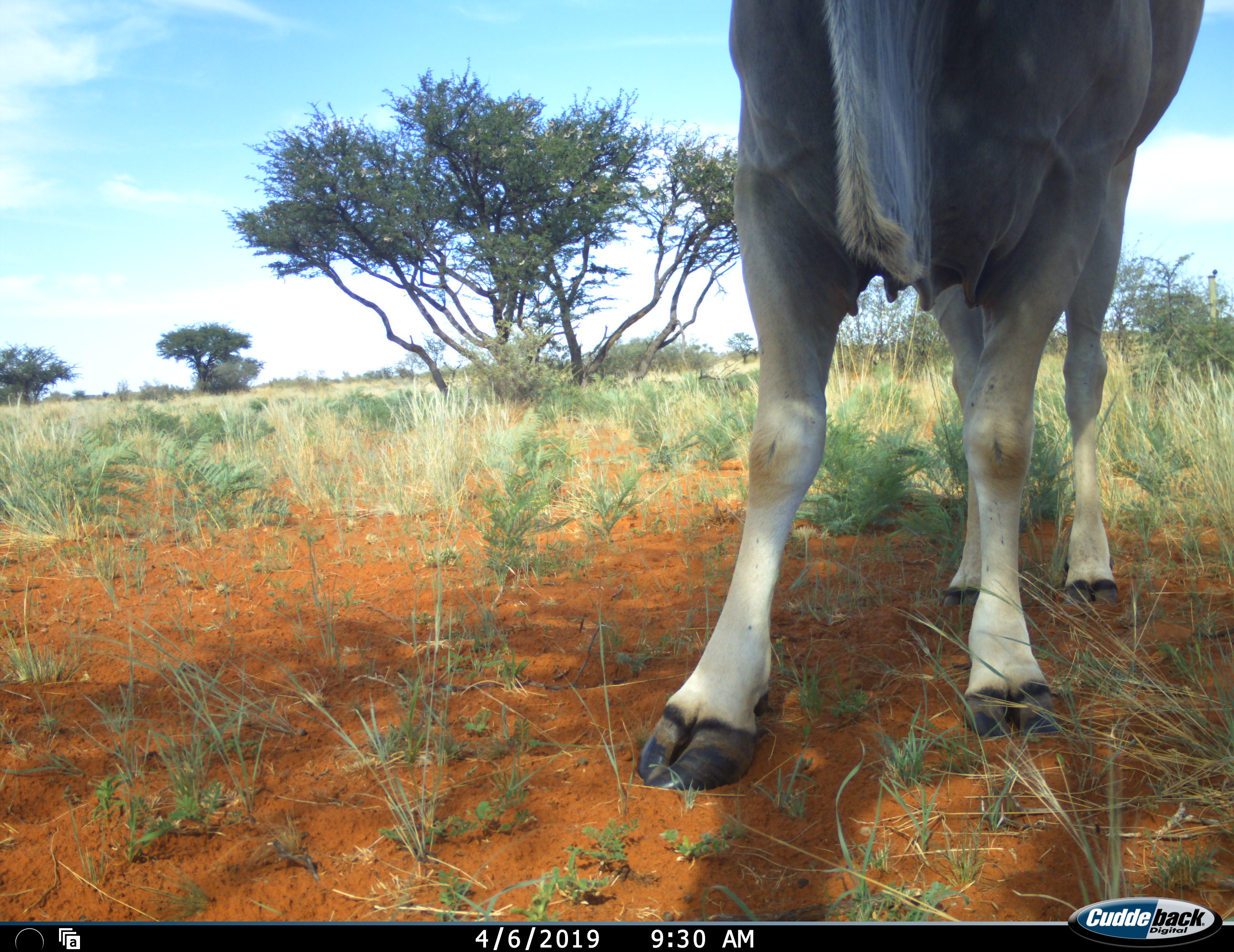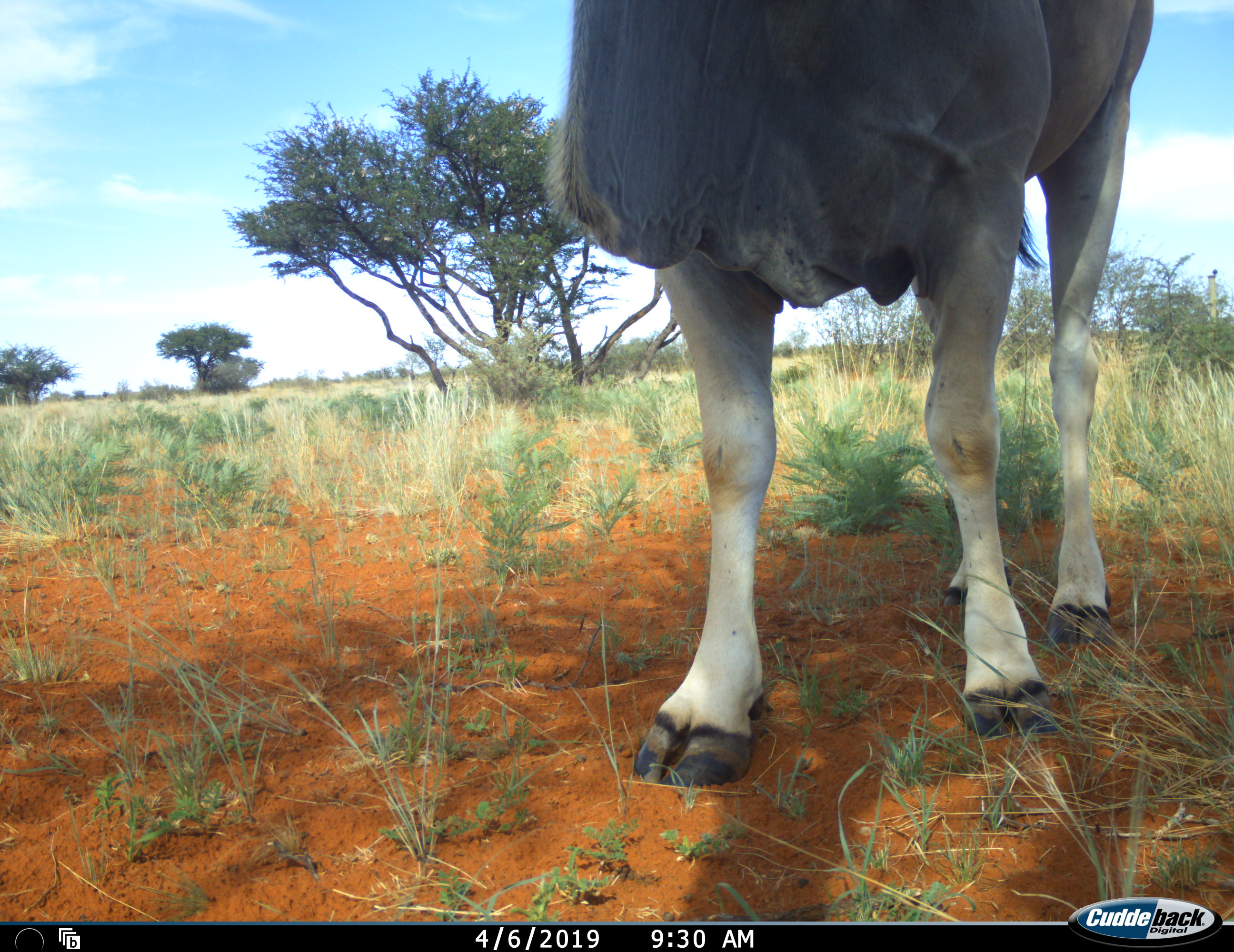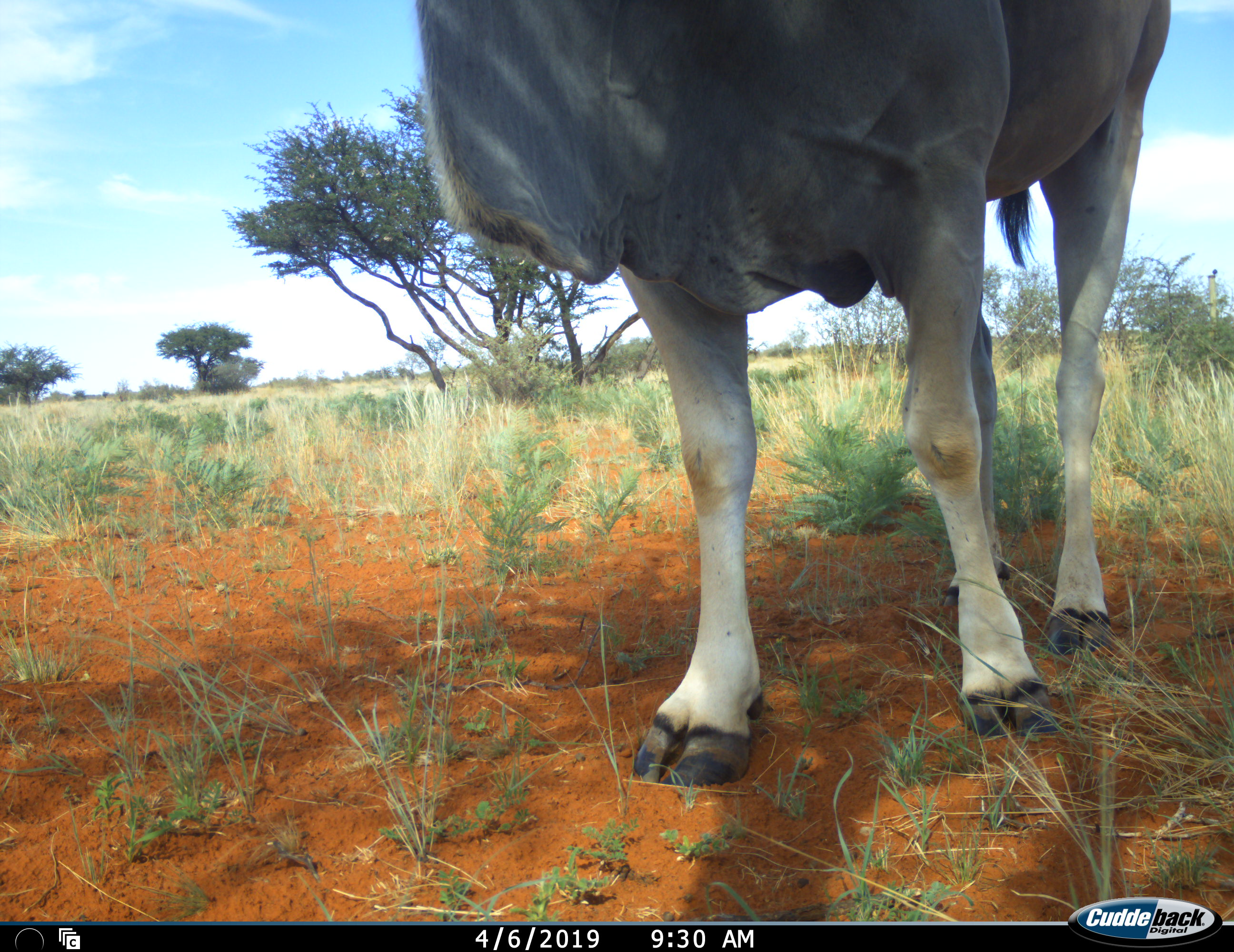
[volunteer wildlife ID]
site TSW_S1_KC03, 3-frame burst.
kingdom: Animalia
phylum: Chordata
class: Mammalia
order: Artiodactyla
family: Bovidae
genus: Tragelaphus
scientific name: Tragelaphus oryx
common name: eland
Eland (Tragelaphus oryx), count 1. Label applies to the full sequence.